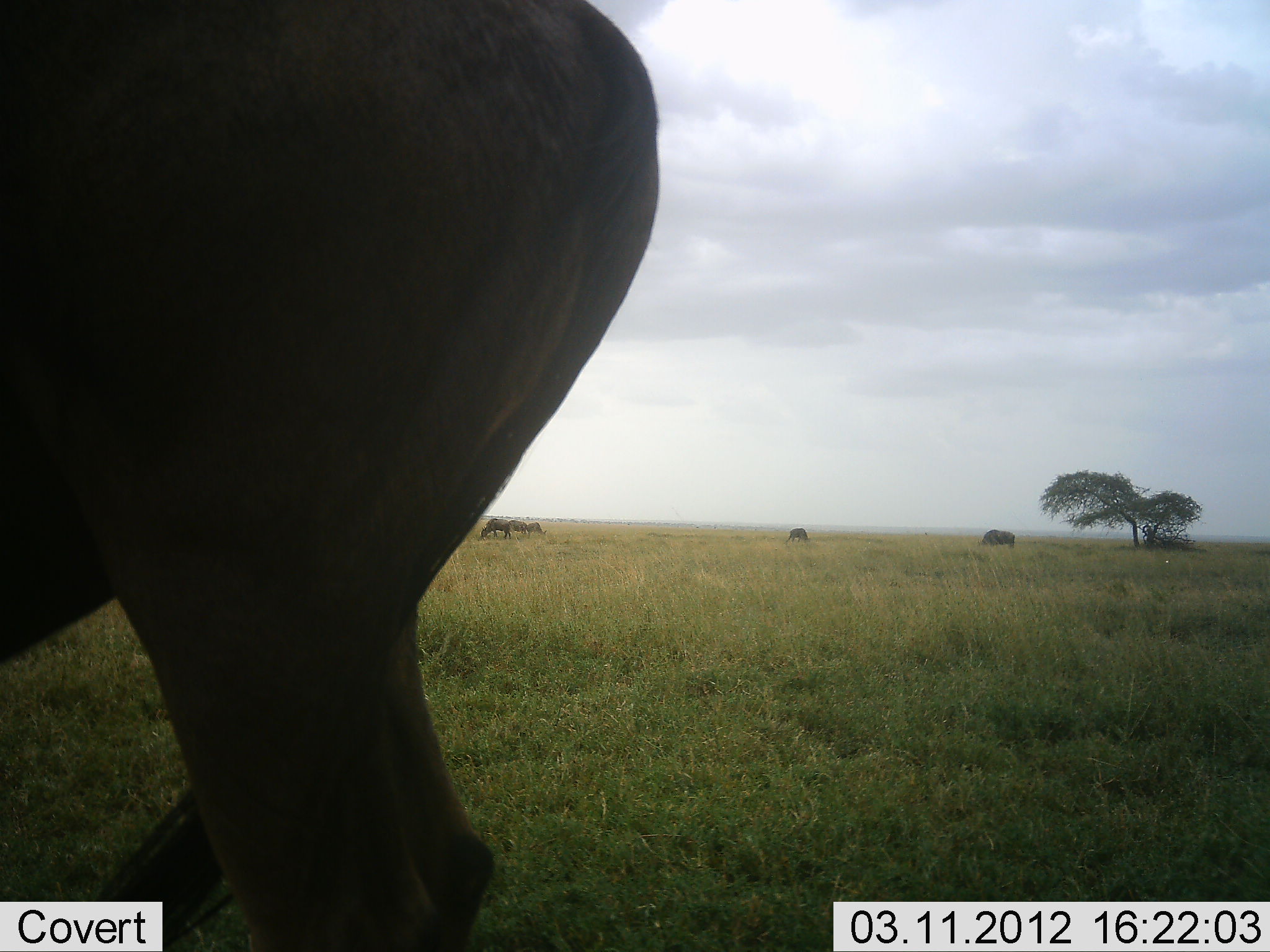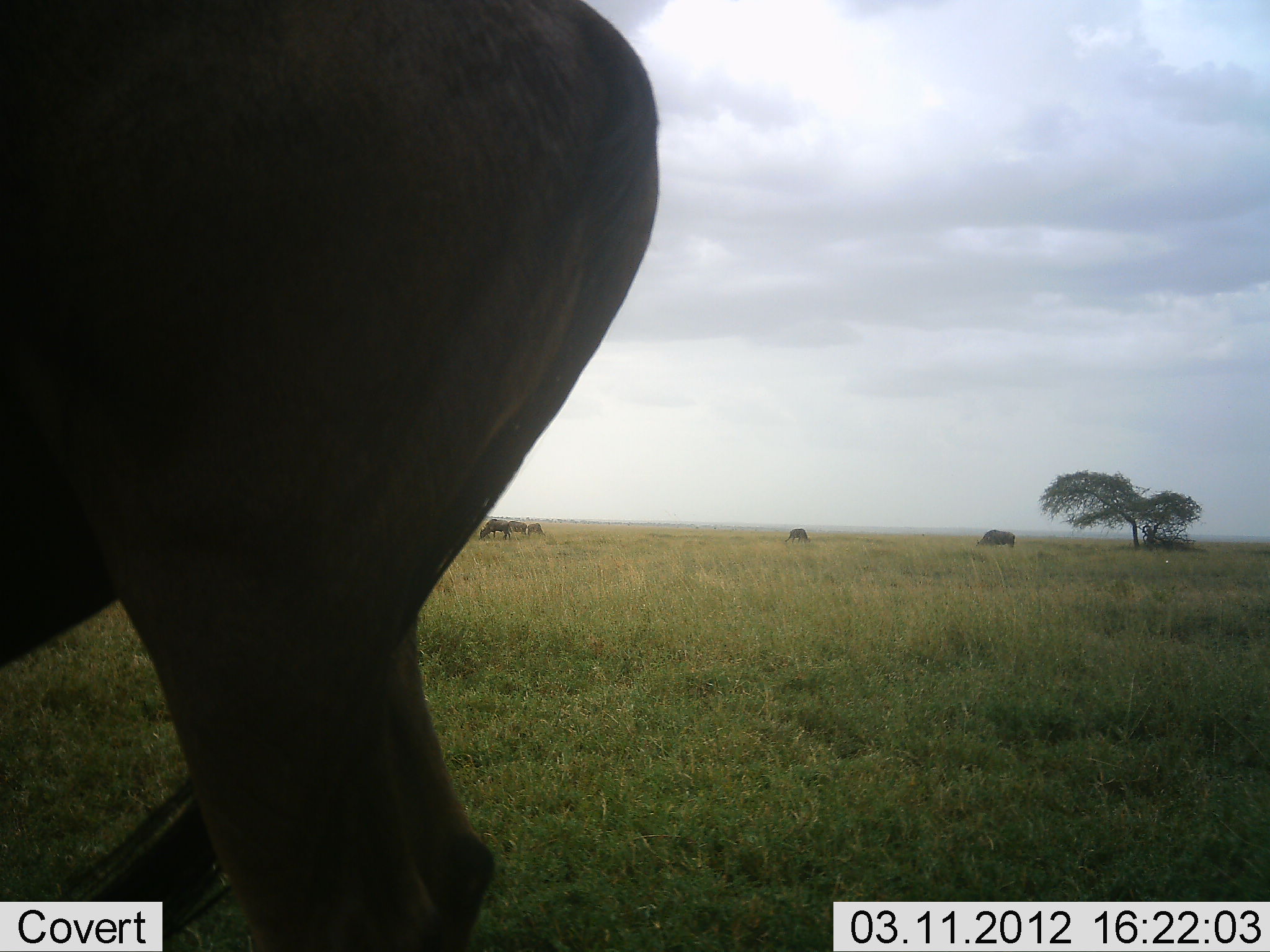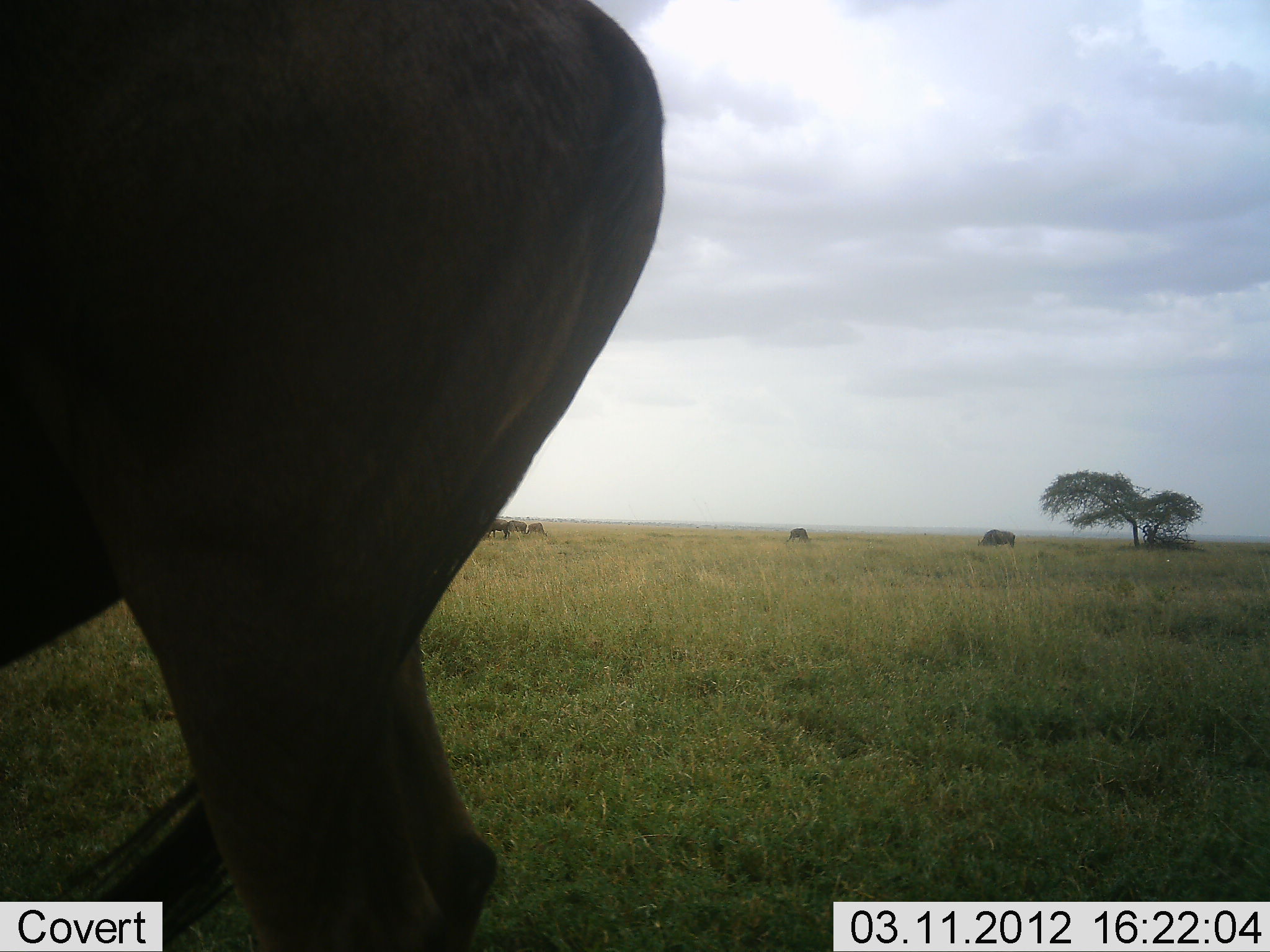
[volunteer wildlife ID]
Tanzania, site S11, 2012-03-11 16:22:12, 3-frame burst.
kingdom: Animalia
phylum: Chordata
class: Mammalia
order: Artiodactyla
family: Bovidae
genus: Connochaetes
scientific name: Connochaetes taurinus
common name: blue wildebeest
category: wildebeest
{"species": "wildebeest (blue wildebeest) (Connochaetes taurinus)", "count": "5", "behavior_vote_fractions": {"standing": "57%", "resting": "4%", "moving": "0%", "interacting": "0%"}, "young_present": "0%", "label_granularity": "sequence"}